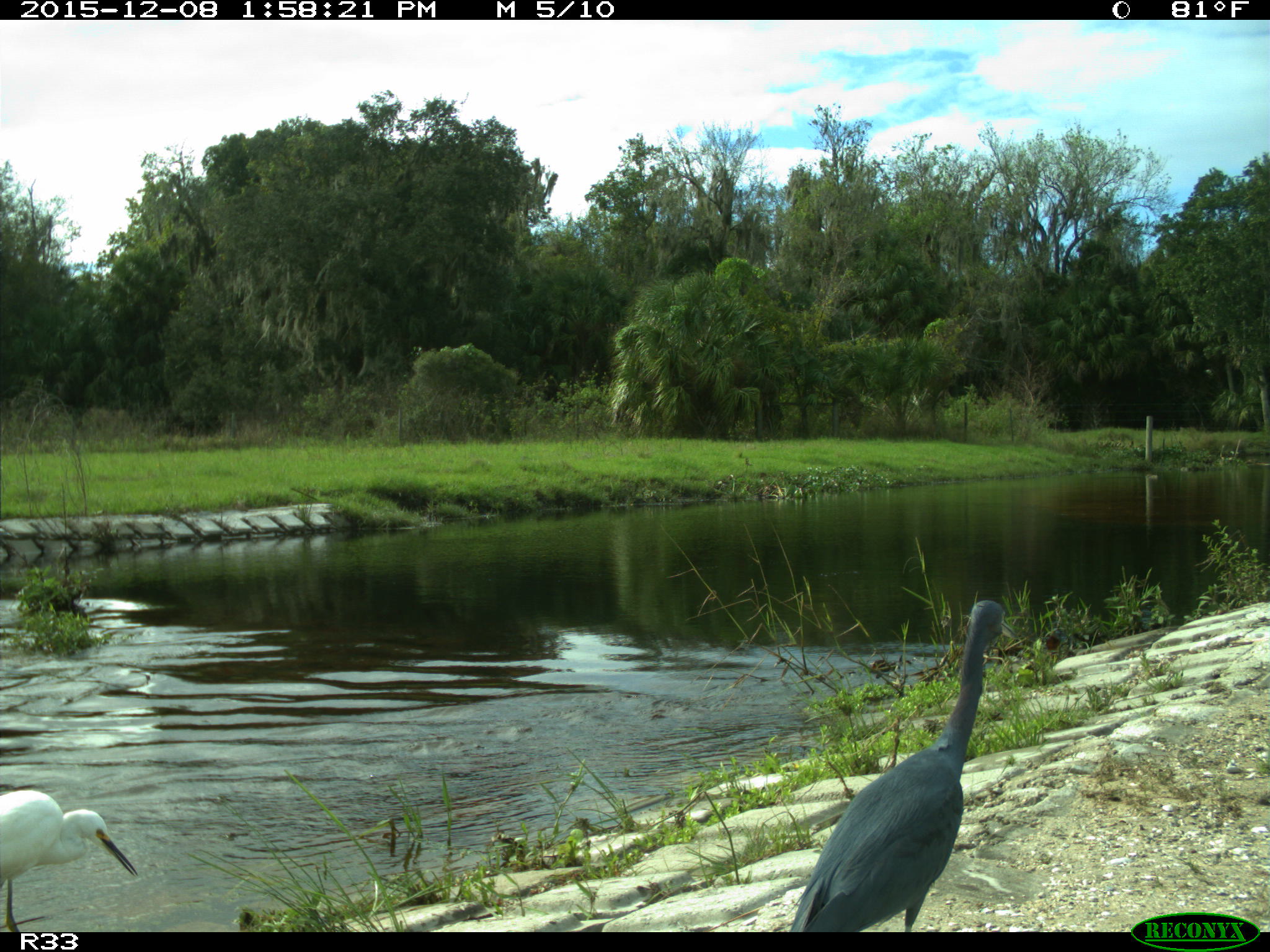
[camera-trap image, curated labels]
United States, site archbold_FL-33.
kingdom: Animalia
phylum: Chordata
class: Aves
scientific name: Aves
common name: birds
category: unidentified bird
Unidentified bird (birds) (Aves).